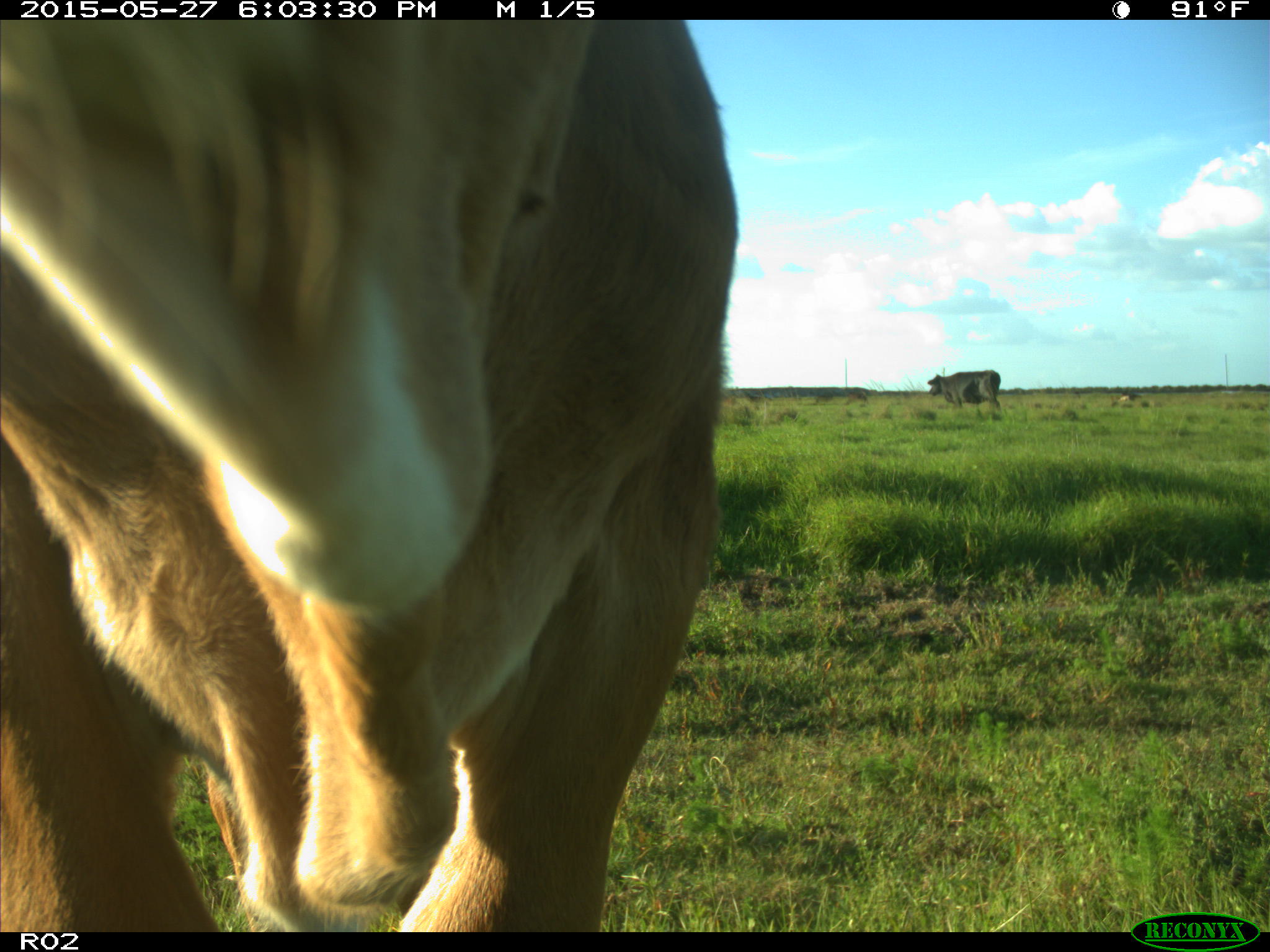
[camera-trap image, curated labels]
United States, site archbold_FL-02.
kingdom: Animalia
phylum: Chordata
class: Mammalia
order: Artiodactyla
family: Bovidae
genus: Bos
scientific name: Bos taurus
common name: domestic cow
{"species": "Bos taurus (domestic cow)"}